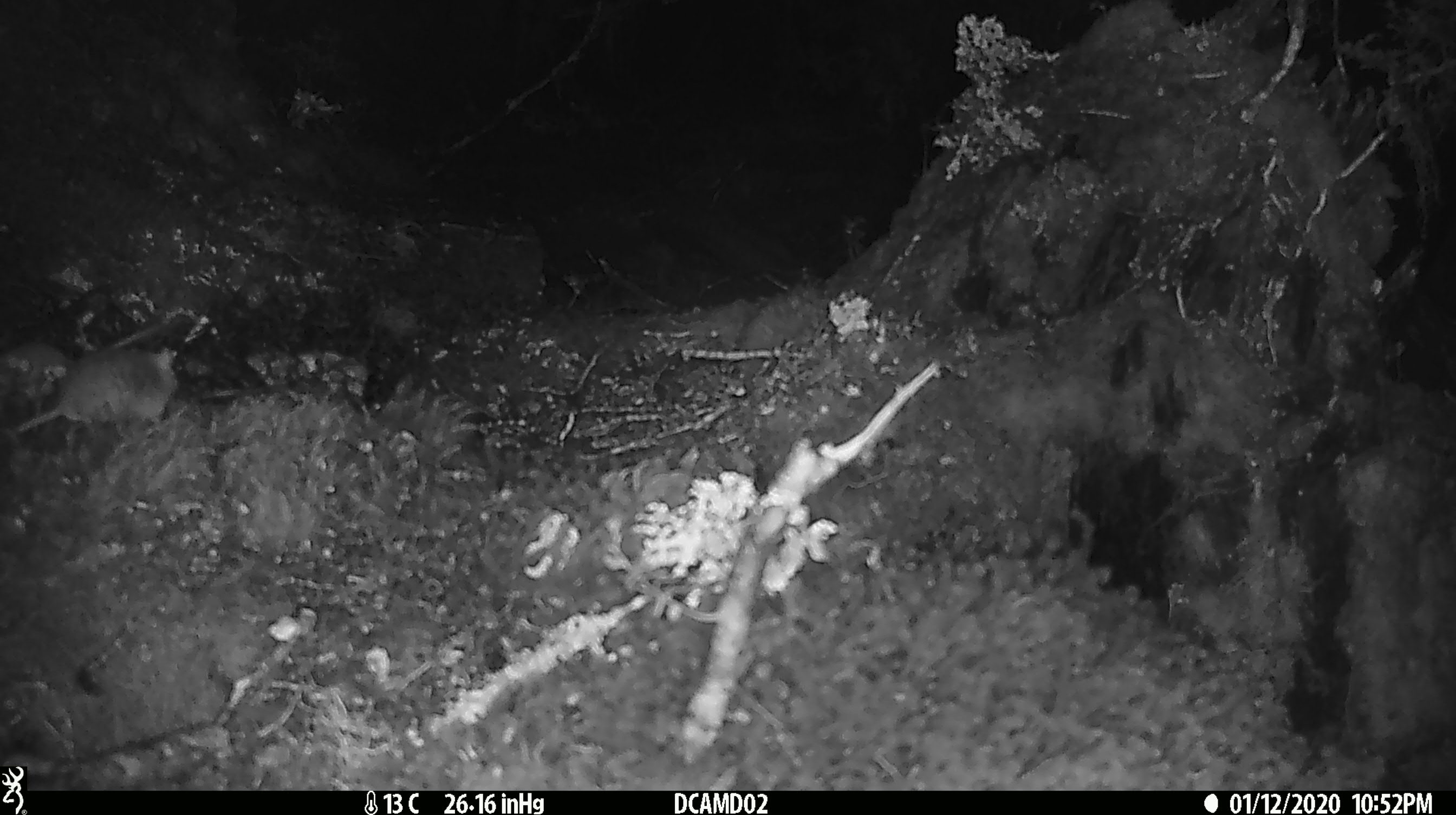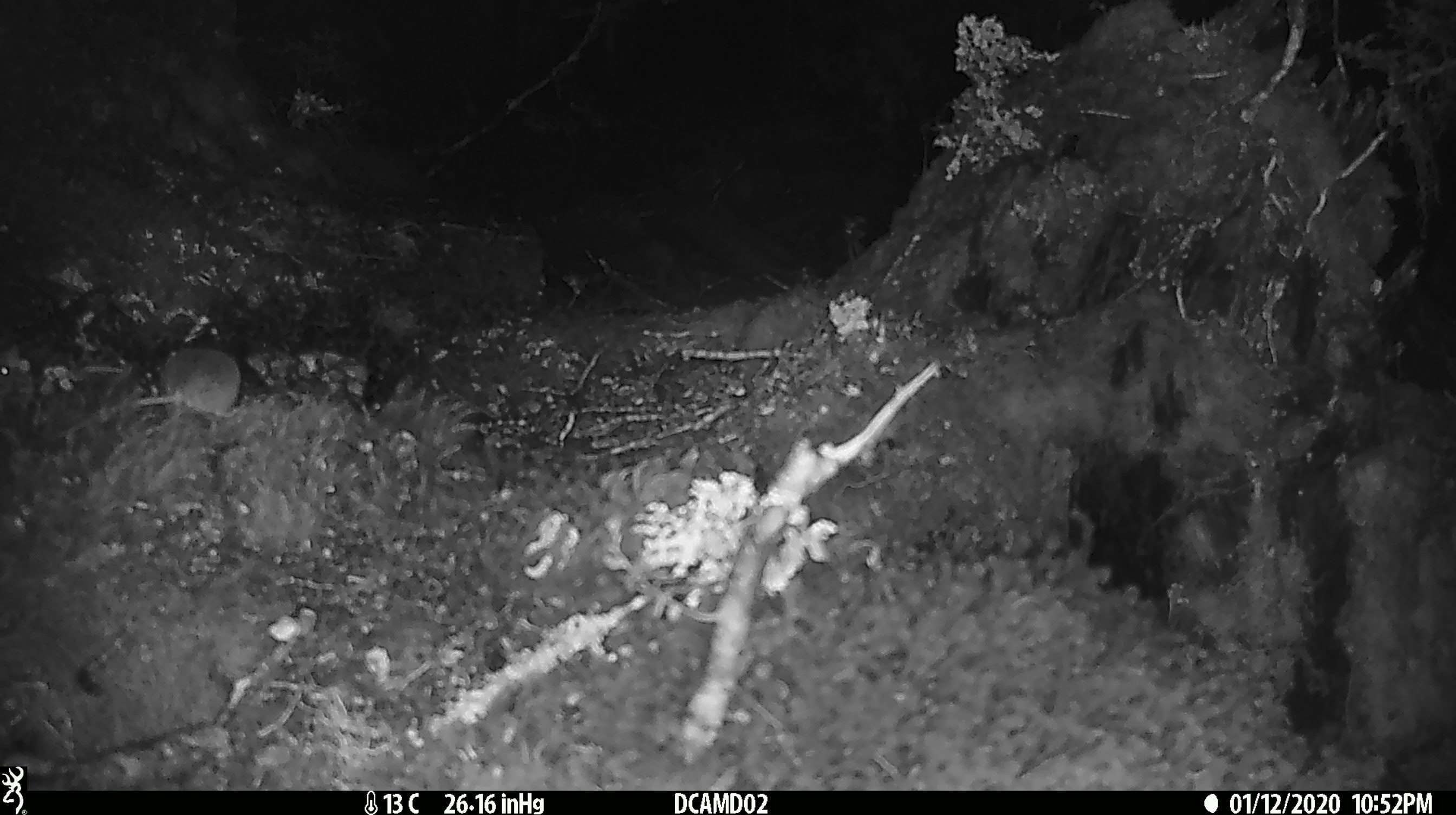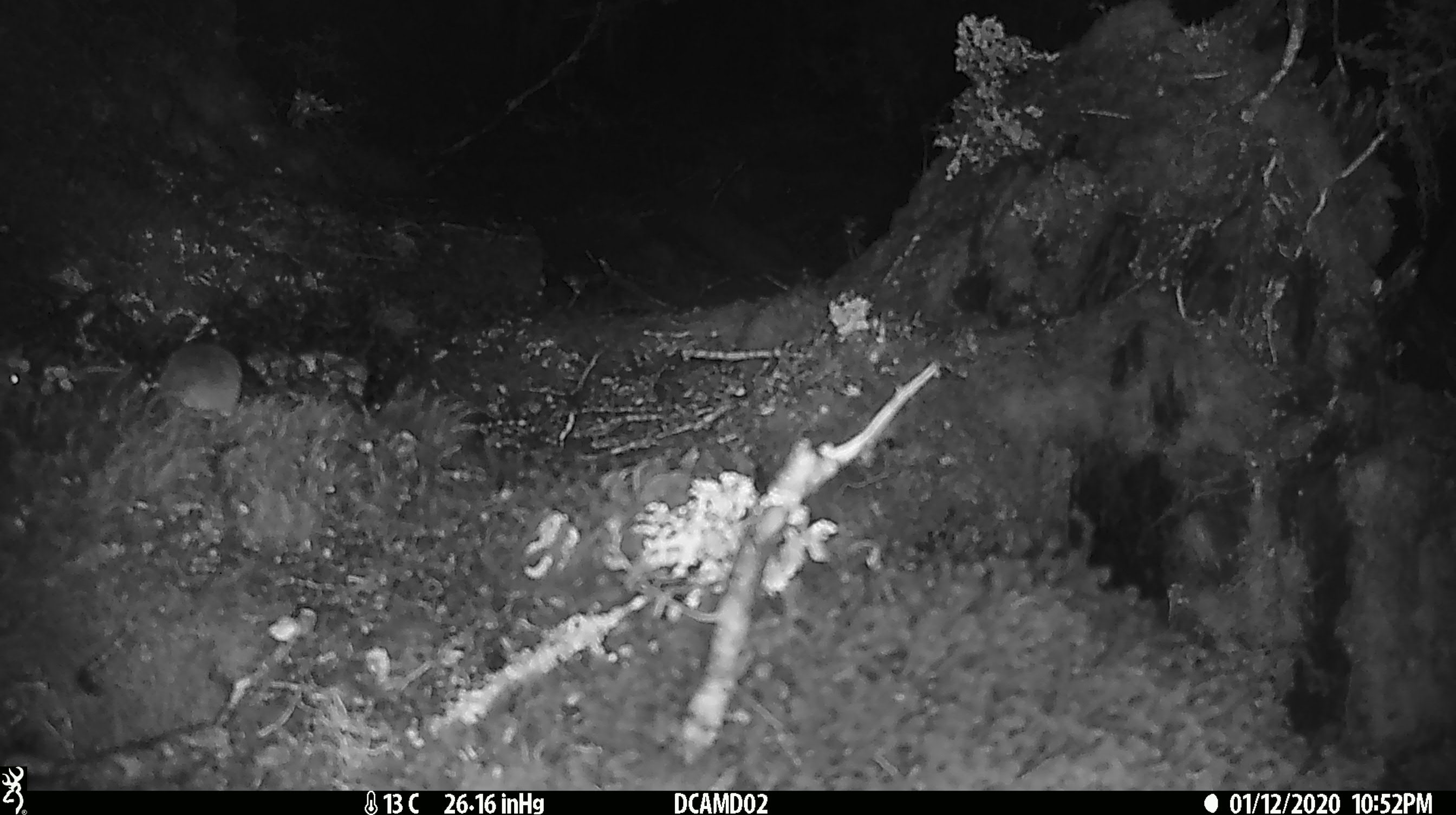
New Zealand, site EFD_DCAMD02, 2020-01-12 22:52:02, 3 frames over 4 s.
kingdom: Animalia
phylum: Chordata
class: Mammalia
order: Rodentia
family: Muridae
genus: Mus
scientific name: Mus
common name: mouse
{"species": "mouse (Mus)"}